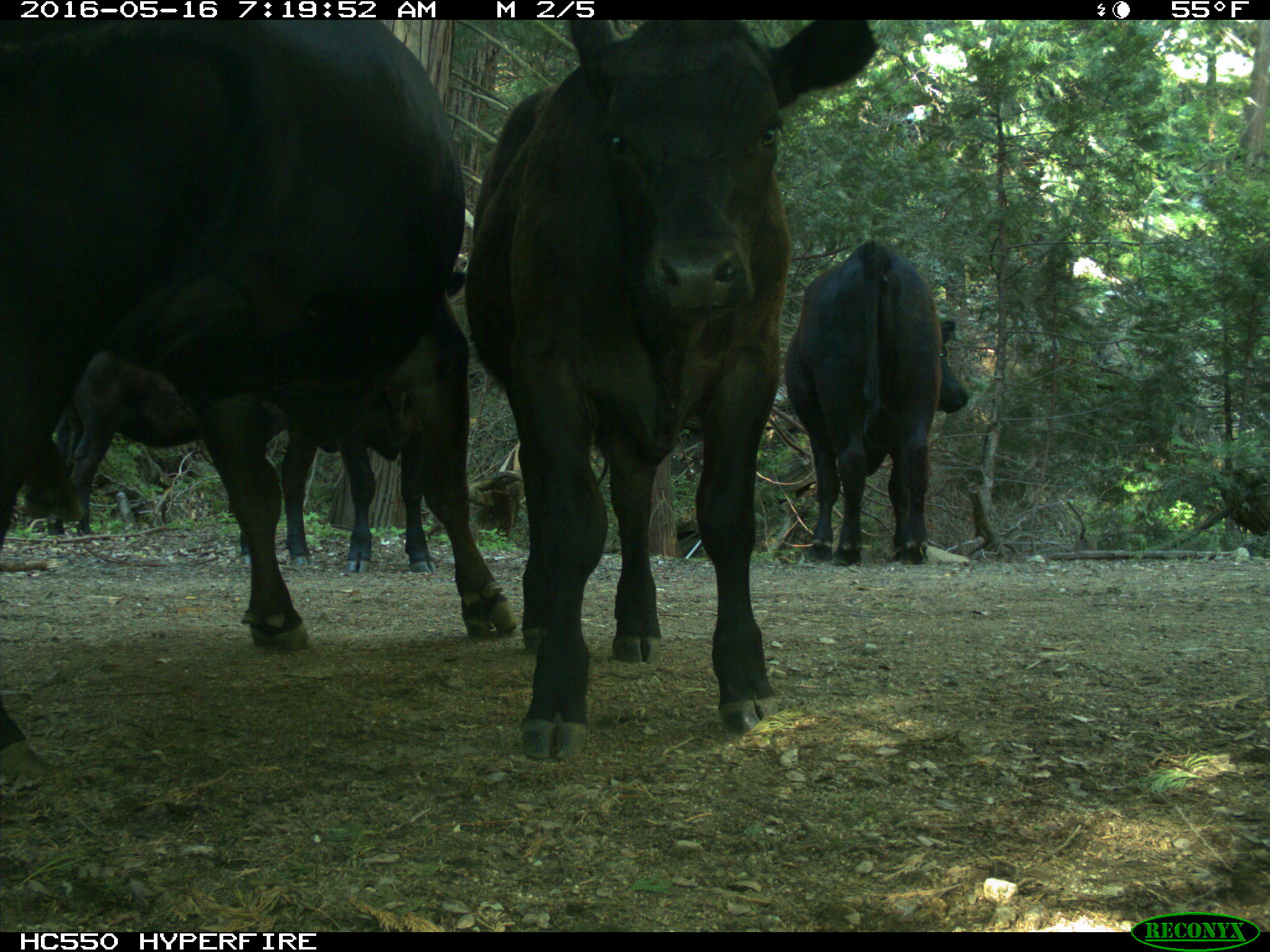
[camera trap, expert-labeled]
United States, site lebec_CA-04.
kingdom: Animalia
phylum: Chordata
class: Mammalia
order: Artiodactyla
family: Bovidae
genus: Bos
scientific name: Bos taurus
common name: domestic cow